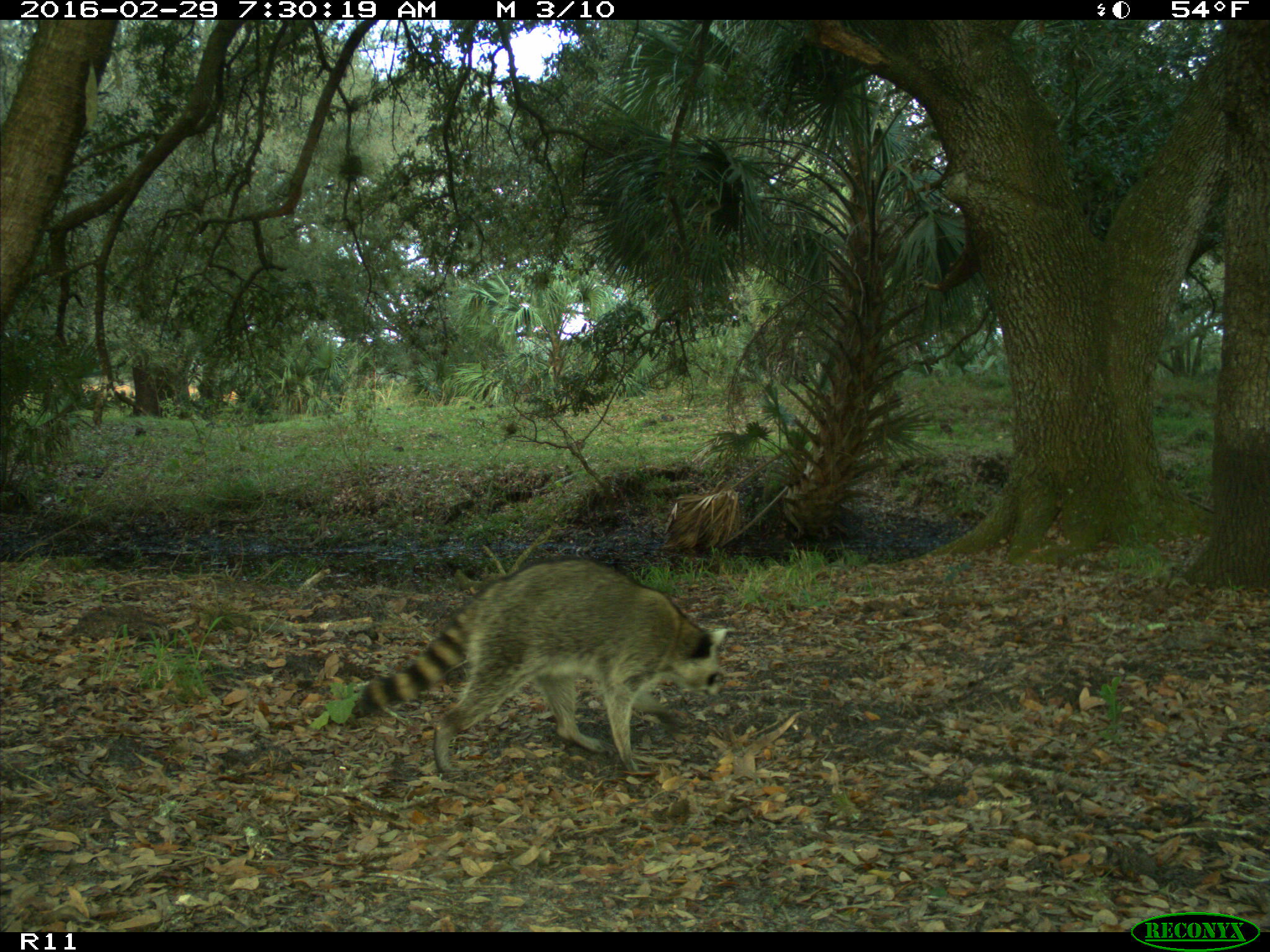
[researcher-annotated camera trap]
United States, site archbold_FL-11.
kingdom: Animalia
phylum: Chordata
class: Mammalia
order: Carnivora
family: Procyonidae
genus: Procyon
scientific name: Procyon lotor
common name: common raccoon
Procyon lotor (common raccoon).